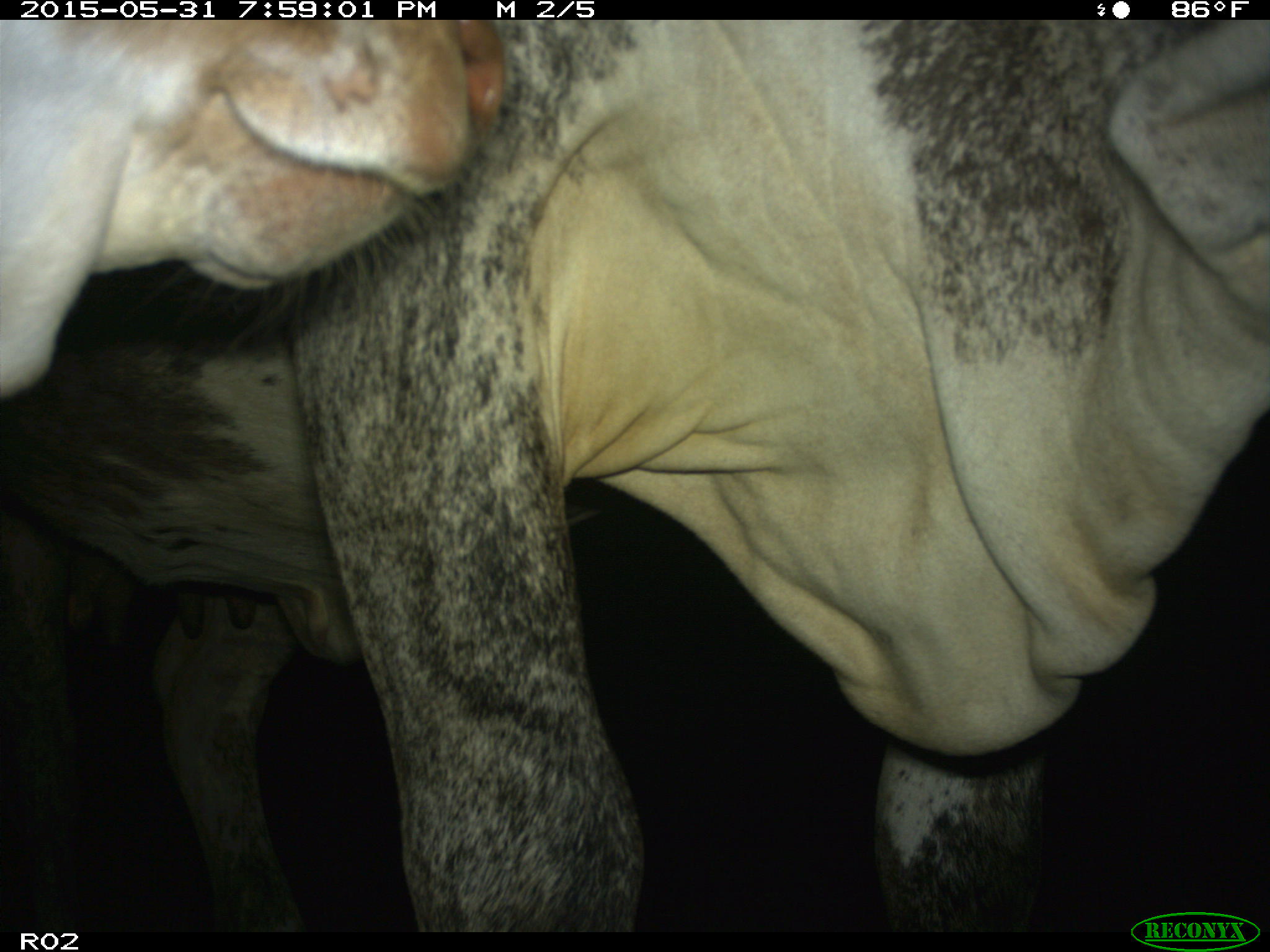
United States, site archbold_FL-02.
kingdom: Animalia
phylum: Chordata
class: Mammalia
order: Artiodactyla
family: Bovidae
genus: Bos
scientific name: Bos taurus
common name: domestic cow